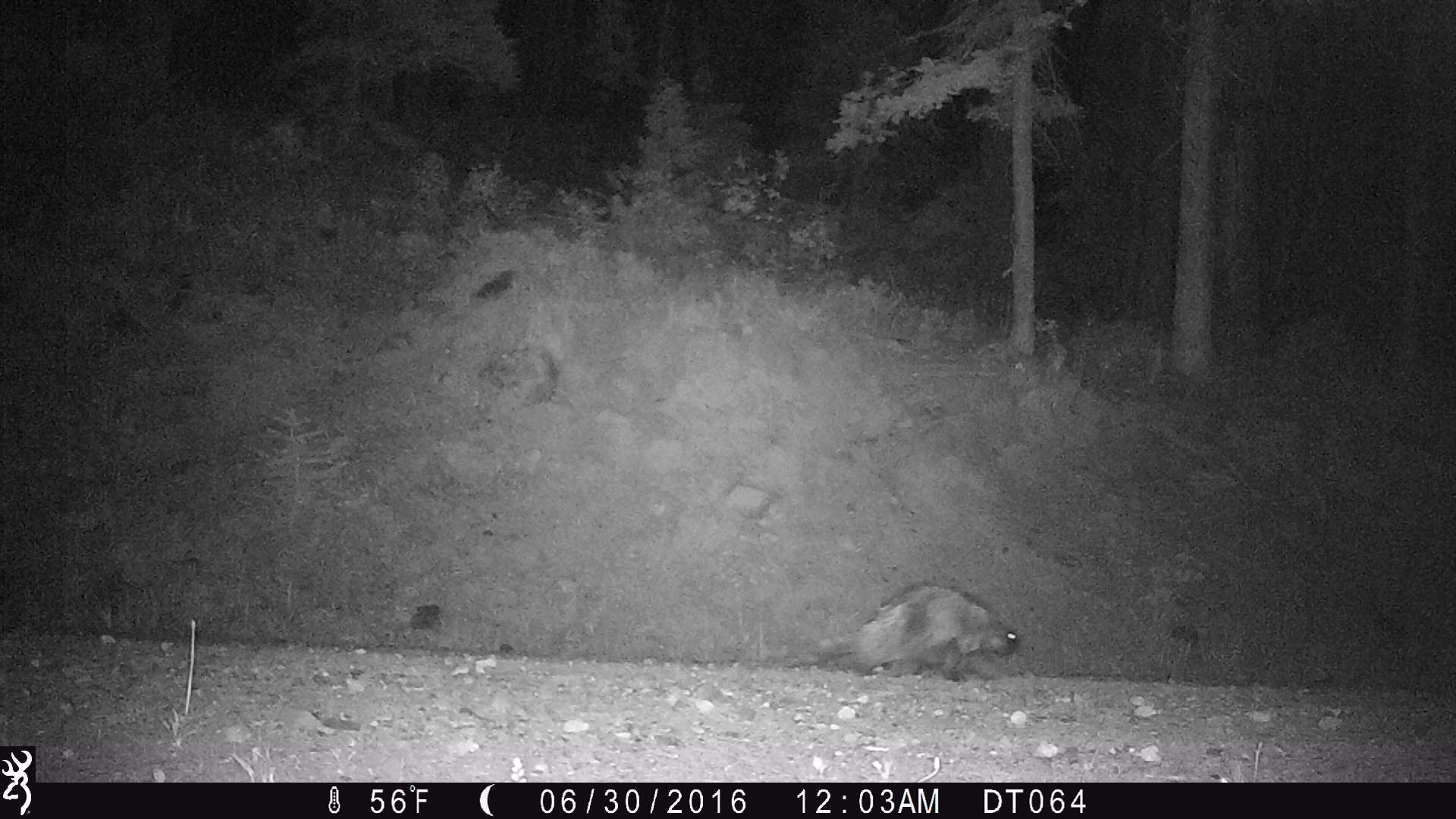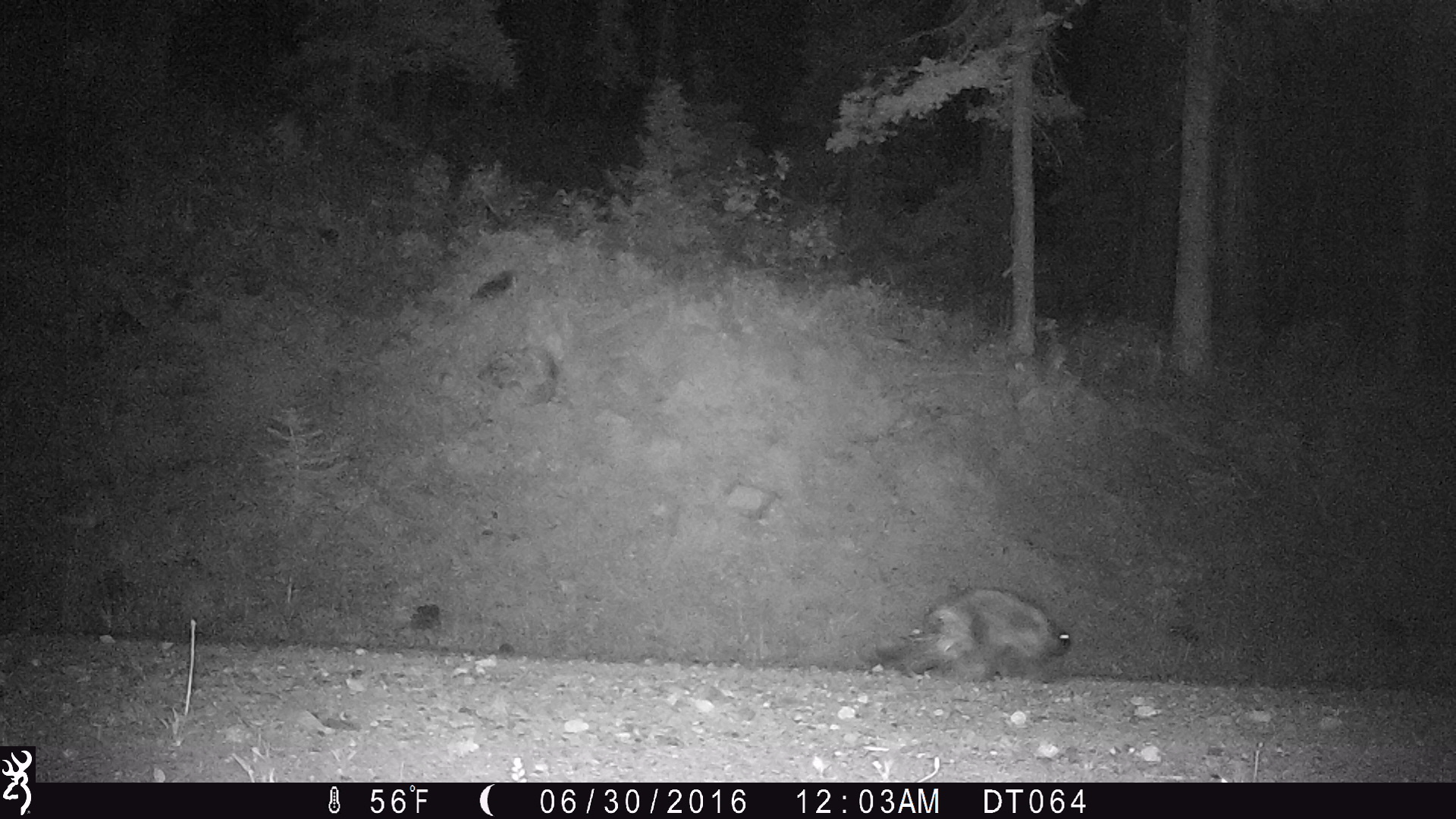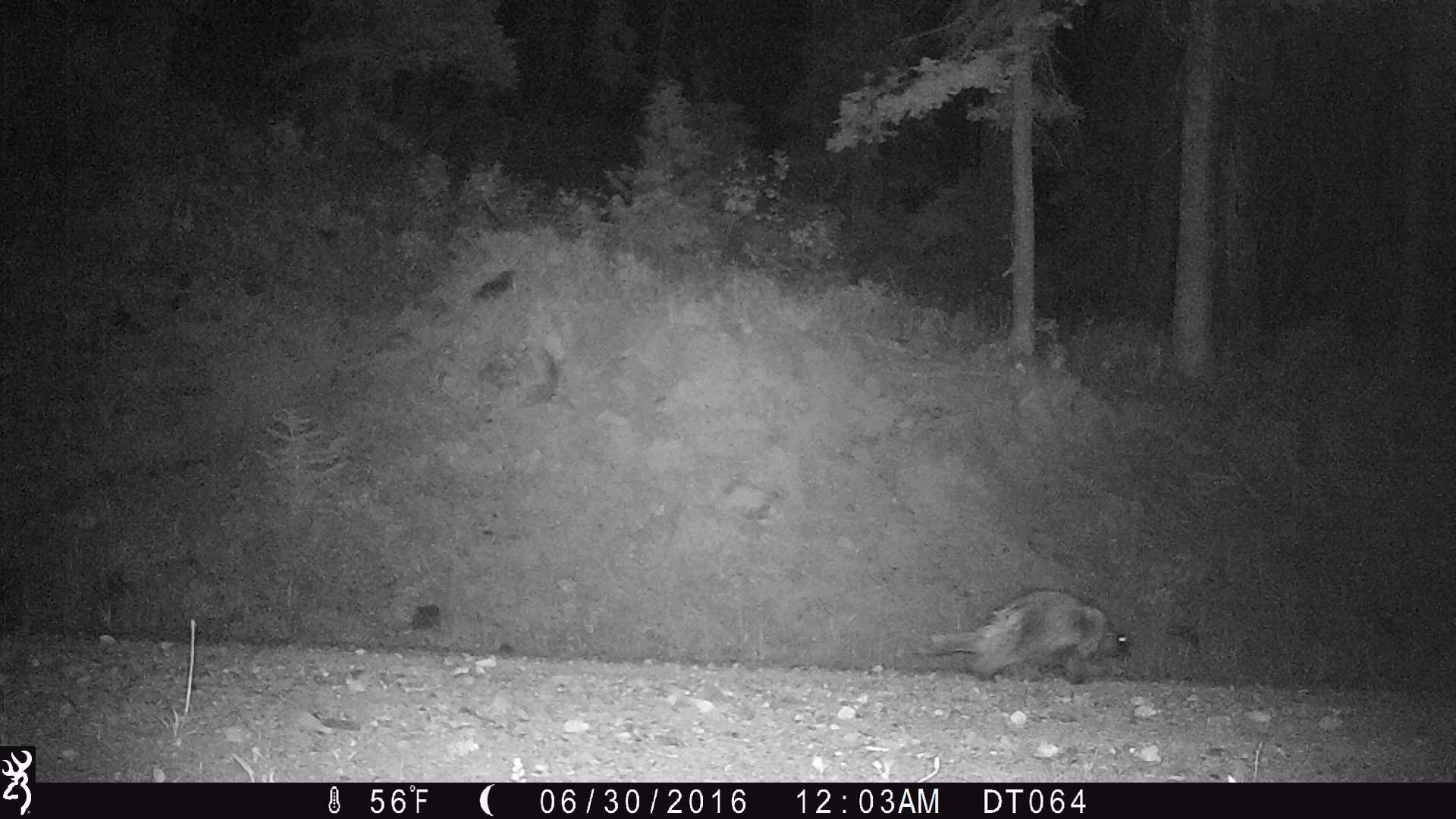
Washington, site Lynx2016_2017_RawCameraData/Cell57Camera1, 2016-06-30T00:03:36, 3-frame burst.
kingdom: Animalia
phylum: Chordata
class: Mammalia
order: Rodentia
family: Erethizontidae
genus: Erethizon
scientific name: Erethizon dorsatum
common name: north american porcupine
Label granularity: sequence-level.